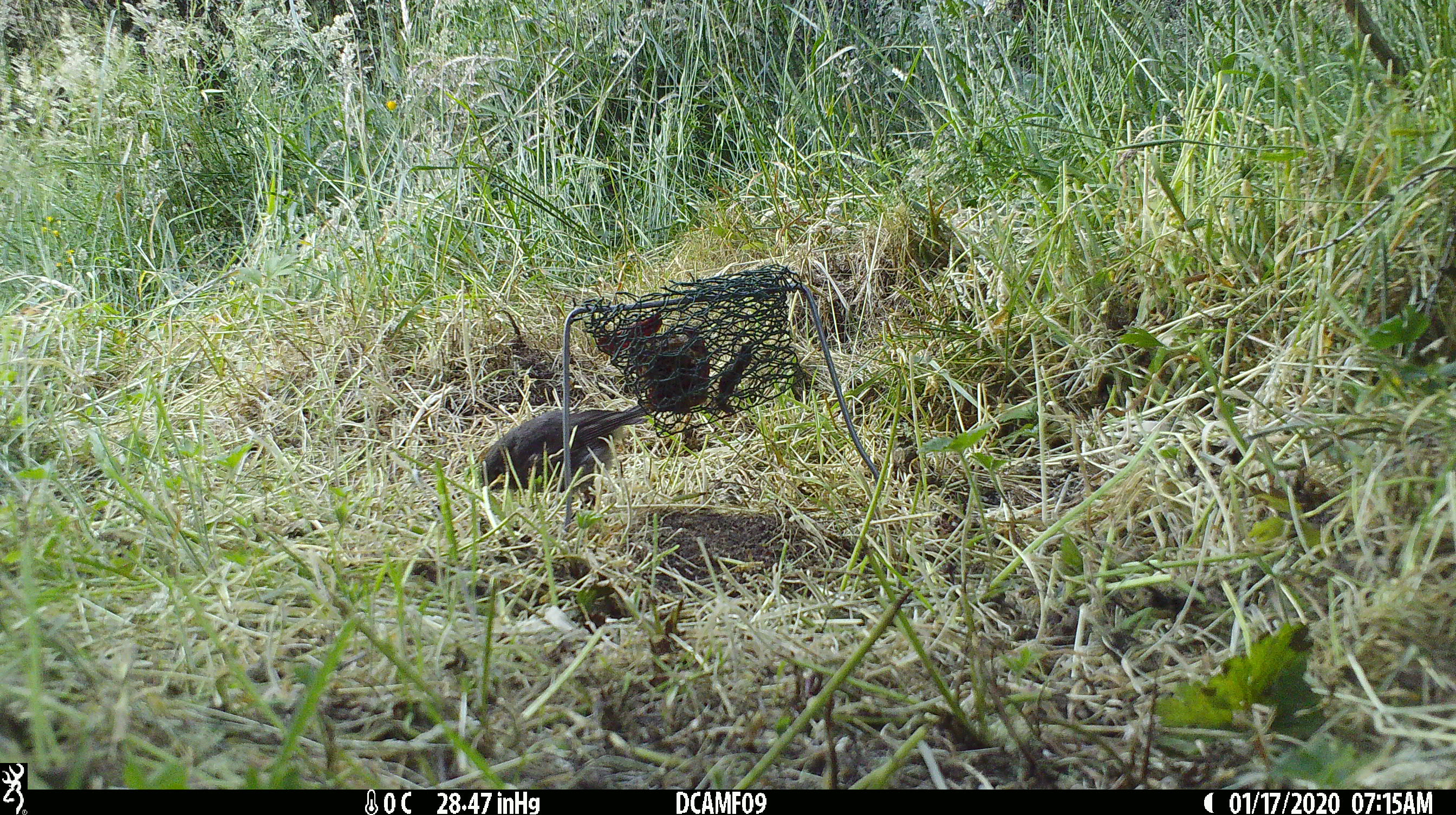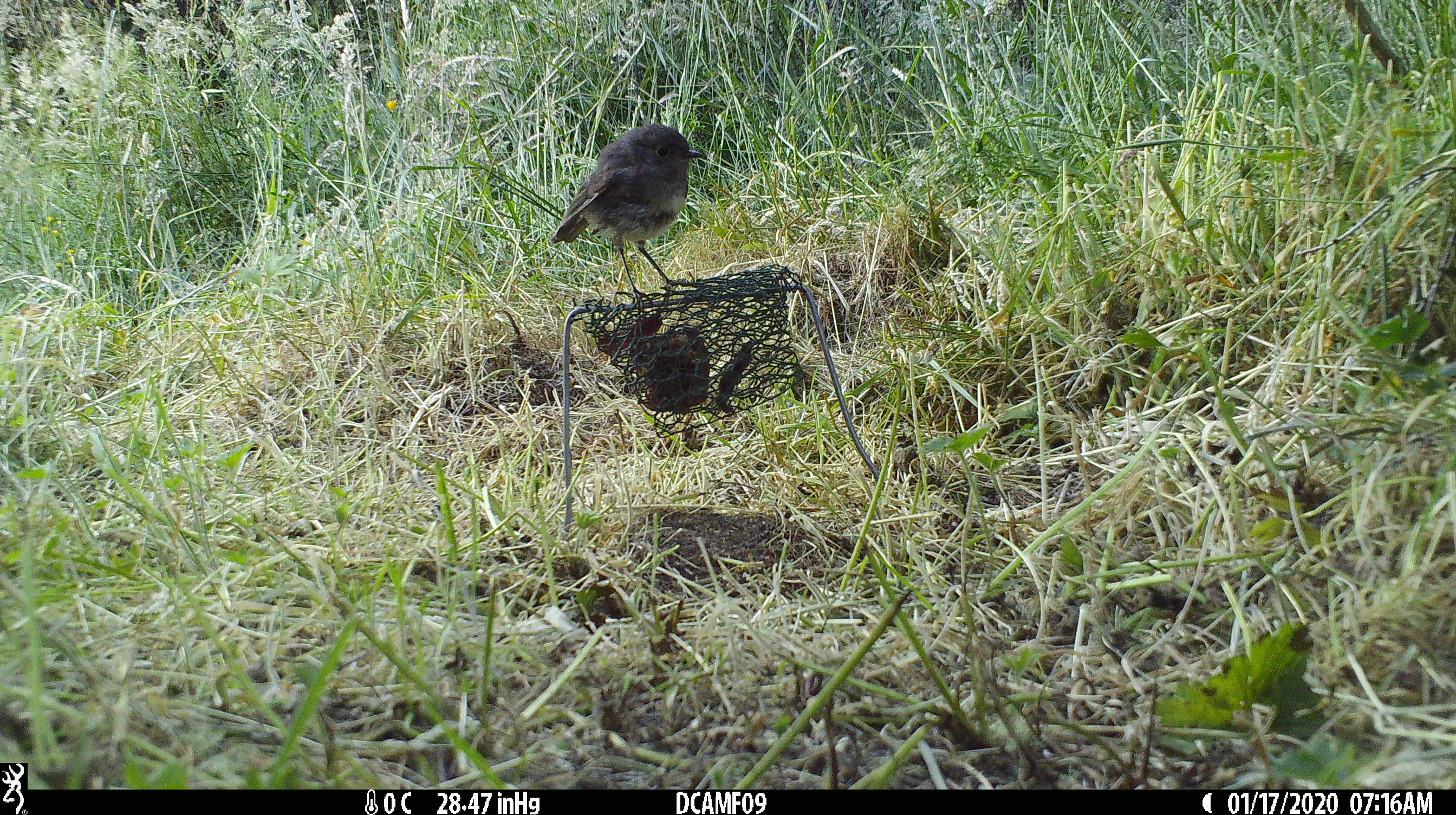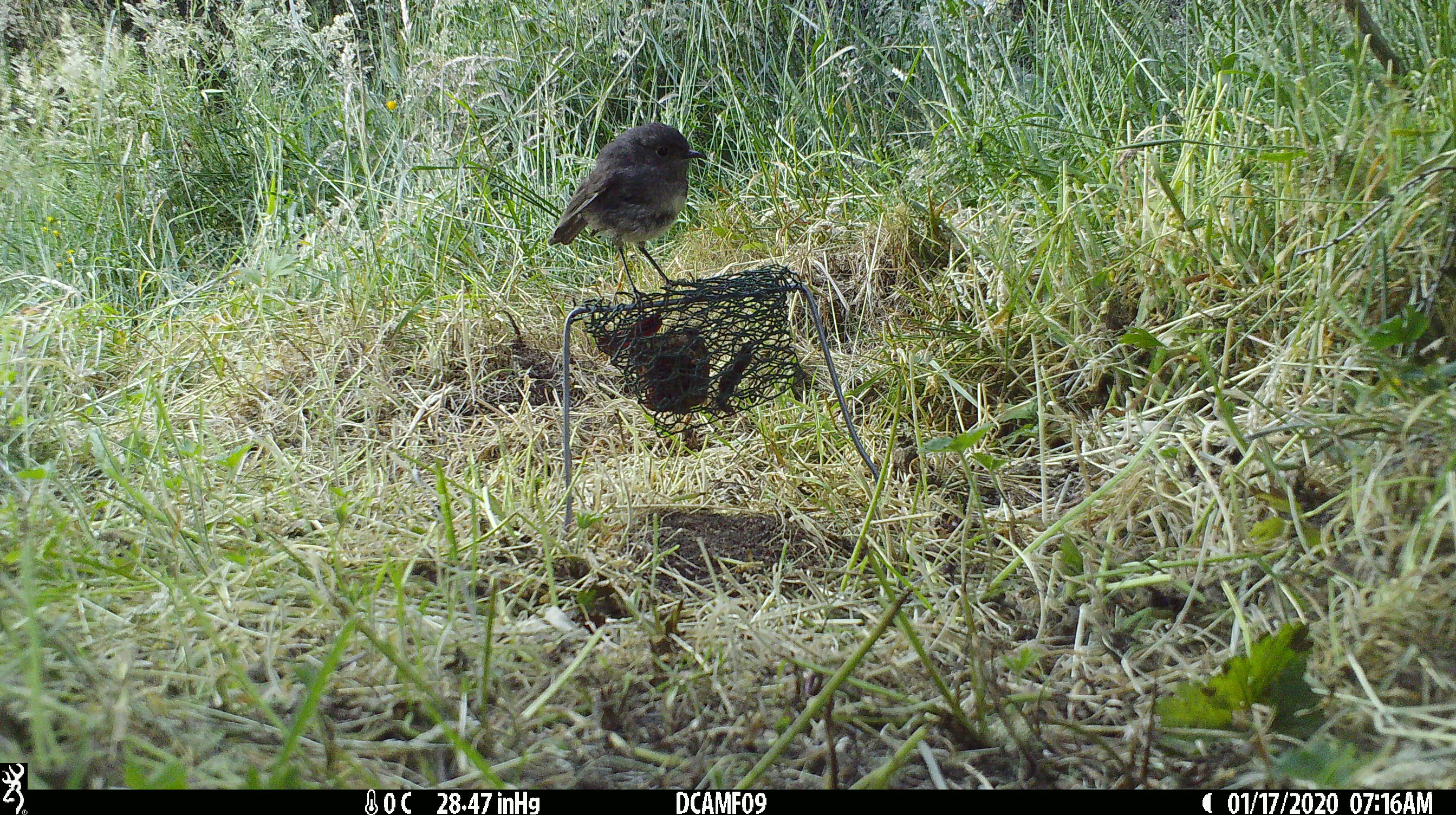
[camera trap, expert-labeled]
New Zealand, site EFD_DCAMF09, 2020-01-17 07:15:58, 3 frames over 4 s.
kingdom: Animalia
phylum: Chordata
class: Aves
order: Passeriformes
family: Petroicidae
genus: Petroica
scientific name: Petroica australis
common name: new zealand robin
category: robin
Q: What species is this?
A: Robin (new zealand robin) (Petroica australis).